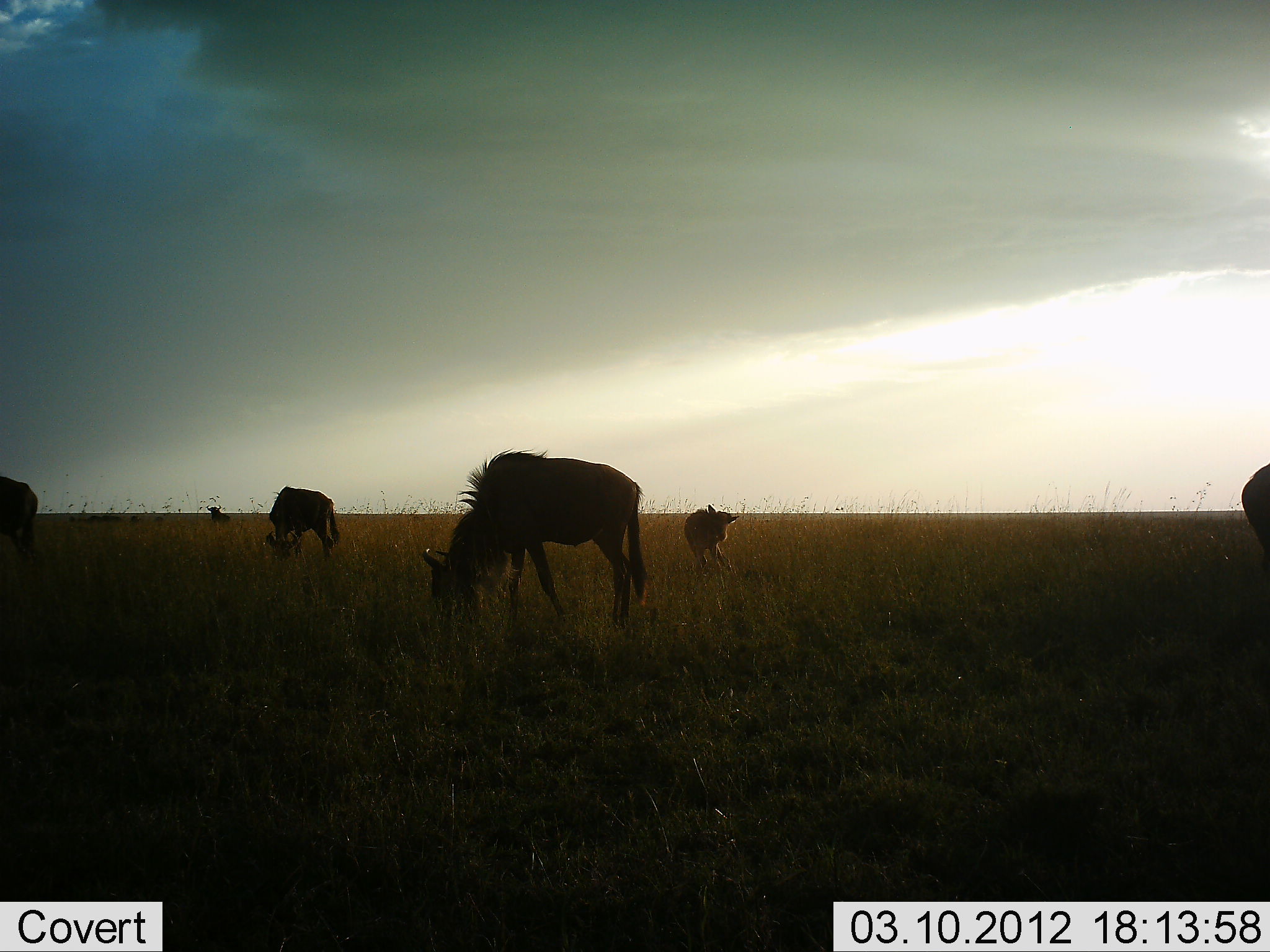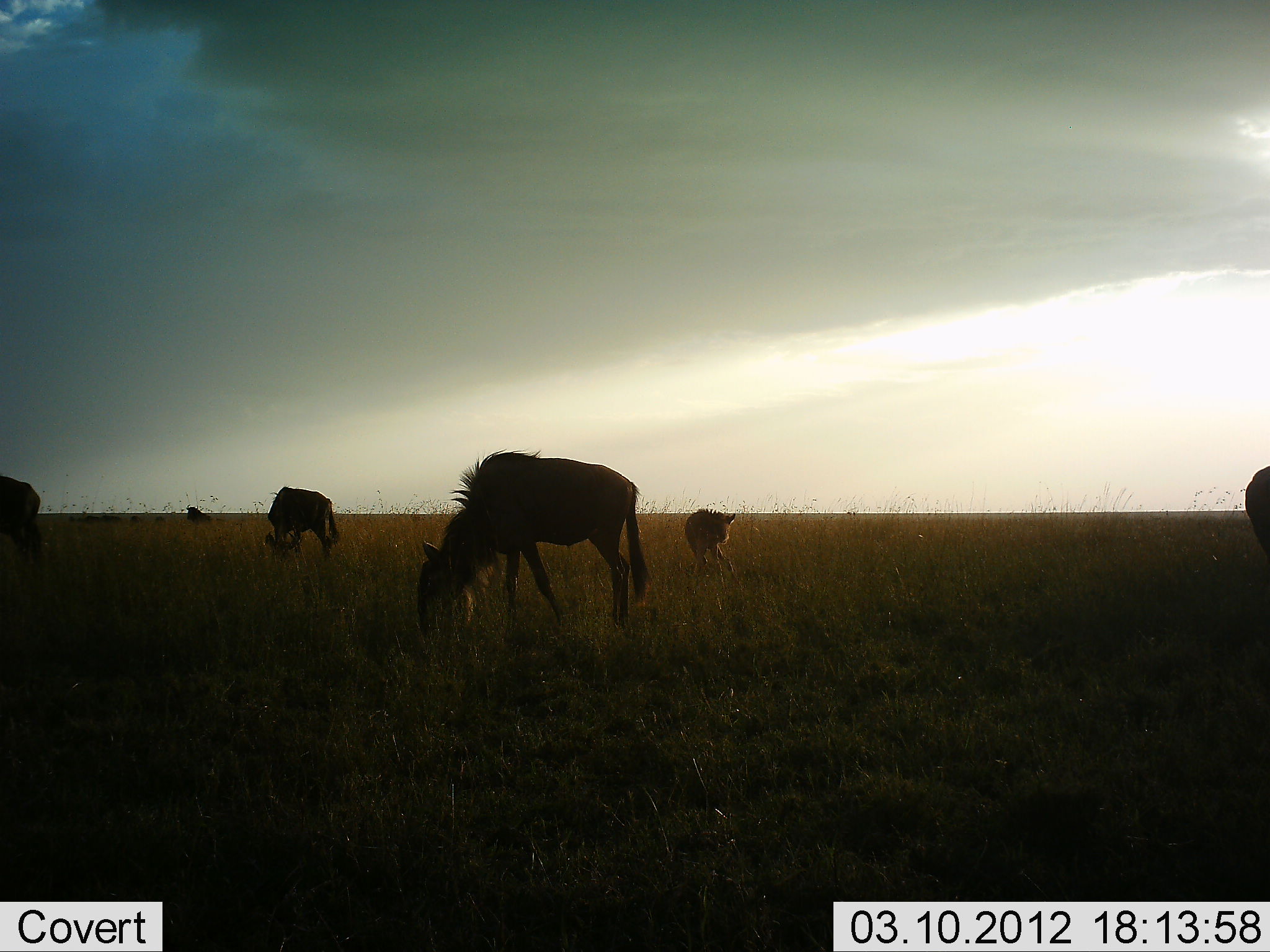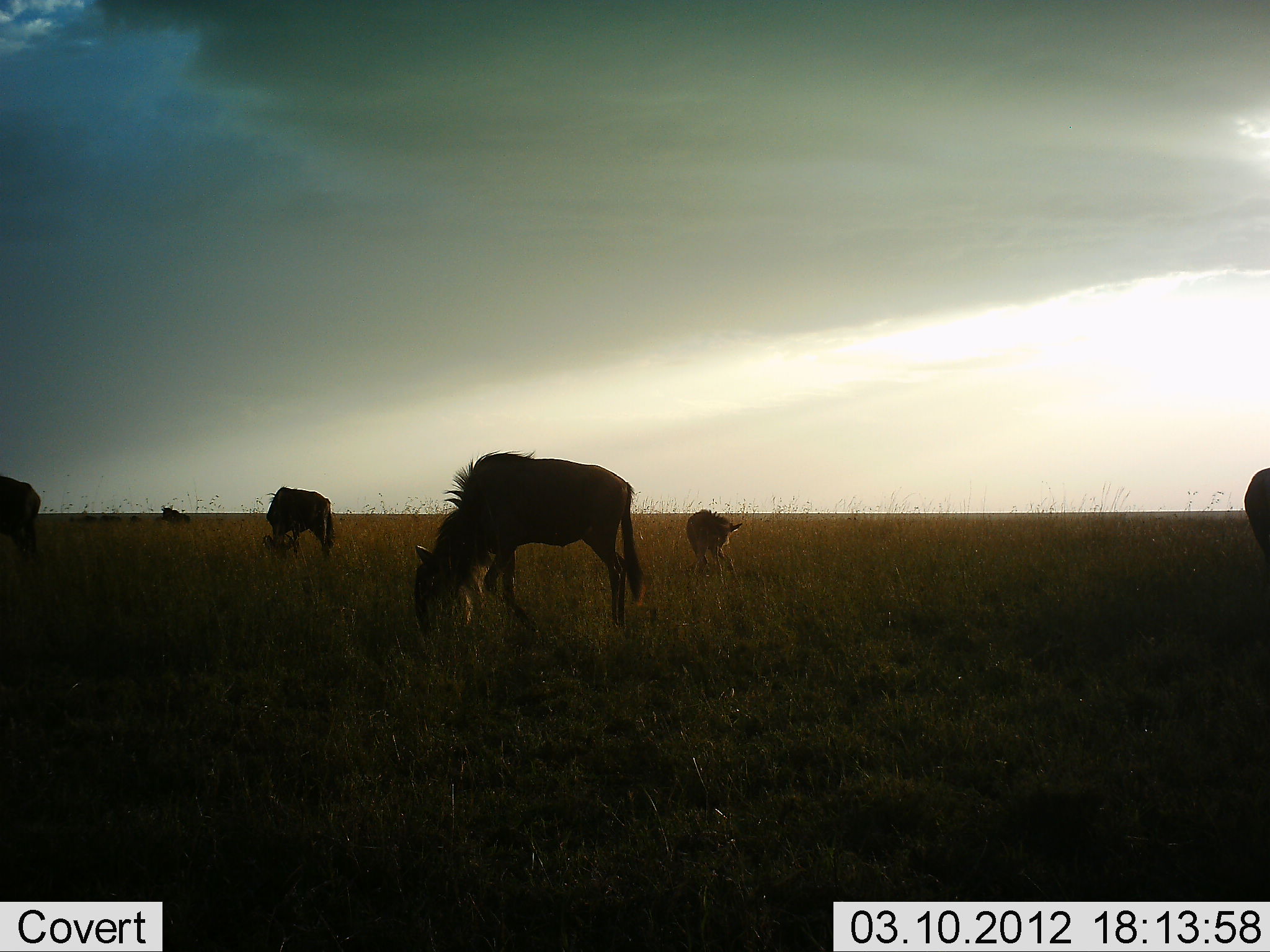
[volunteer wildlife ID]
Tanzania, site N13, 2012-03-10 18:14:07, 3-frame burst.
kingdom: Animalia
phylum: Chordata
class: Mammalia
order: Artiodactyla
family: Bovidae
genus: Connochaetes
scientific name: Connochaetes taurinus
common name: blue wildebeest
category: wildebeest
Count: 6.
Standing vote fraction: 29%.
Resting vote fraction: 8%.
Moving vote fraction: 25%.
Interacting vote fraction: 0%.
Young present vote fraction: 58%.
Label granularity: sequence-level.